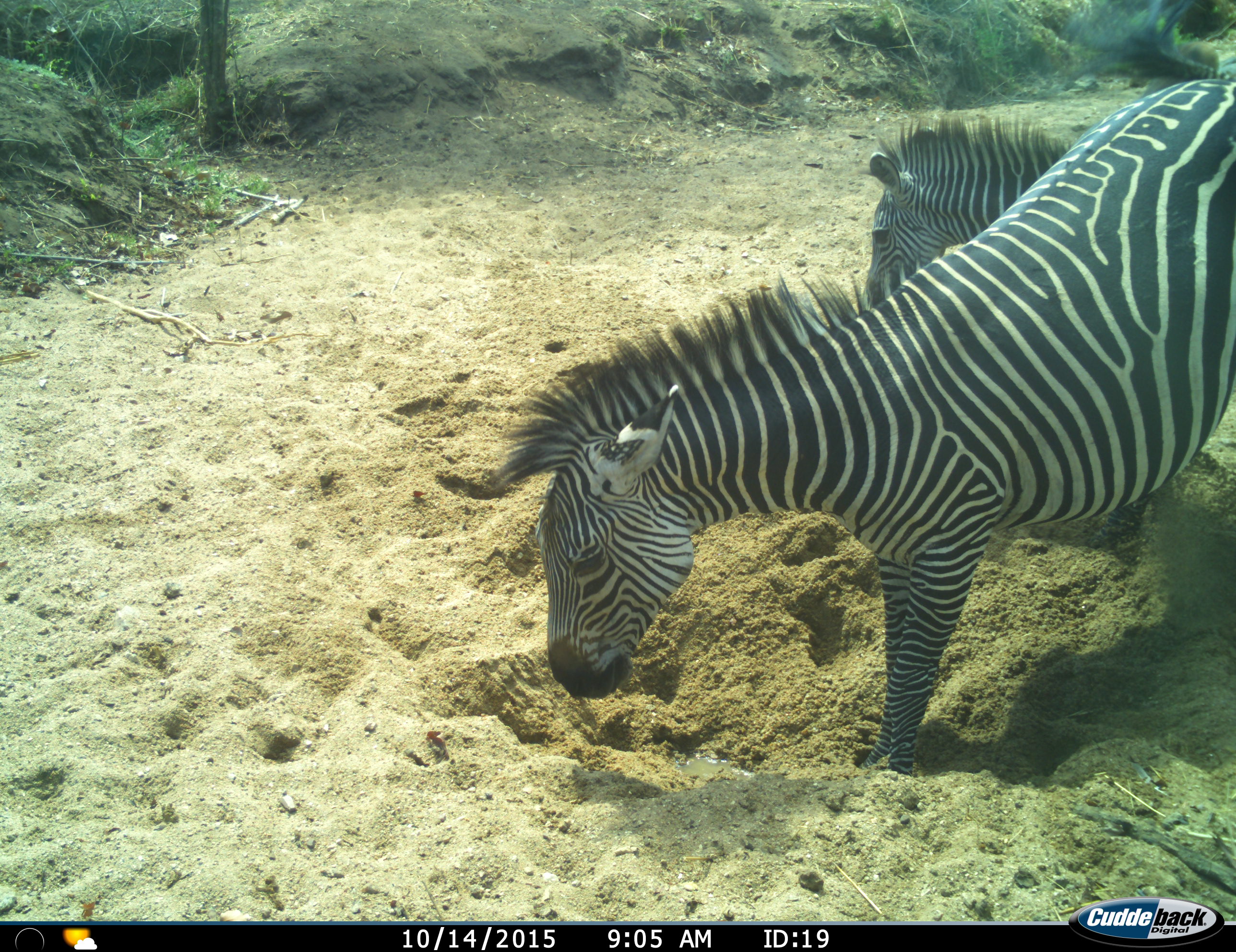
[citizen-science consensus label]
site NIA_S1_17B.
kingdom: Animalia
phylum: Chordata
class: Mammalia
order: Perissodactyla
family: Equidae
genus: Equus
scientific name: Equus quagga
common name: plains zebra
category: zebraplains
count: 2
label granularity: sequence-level